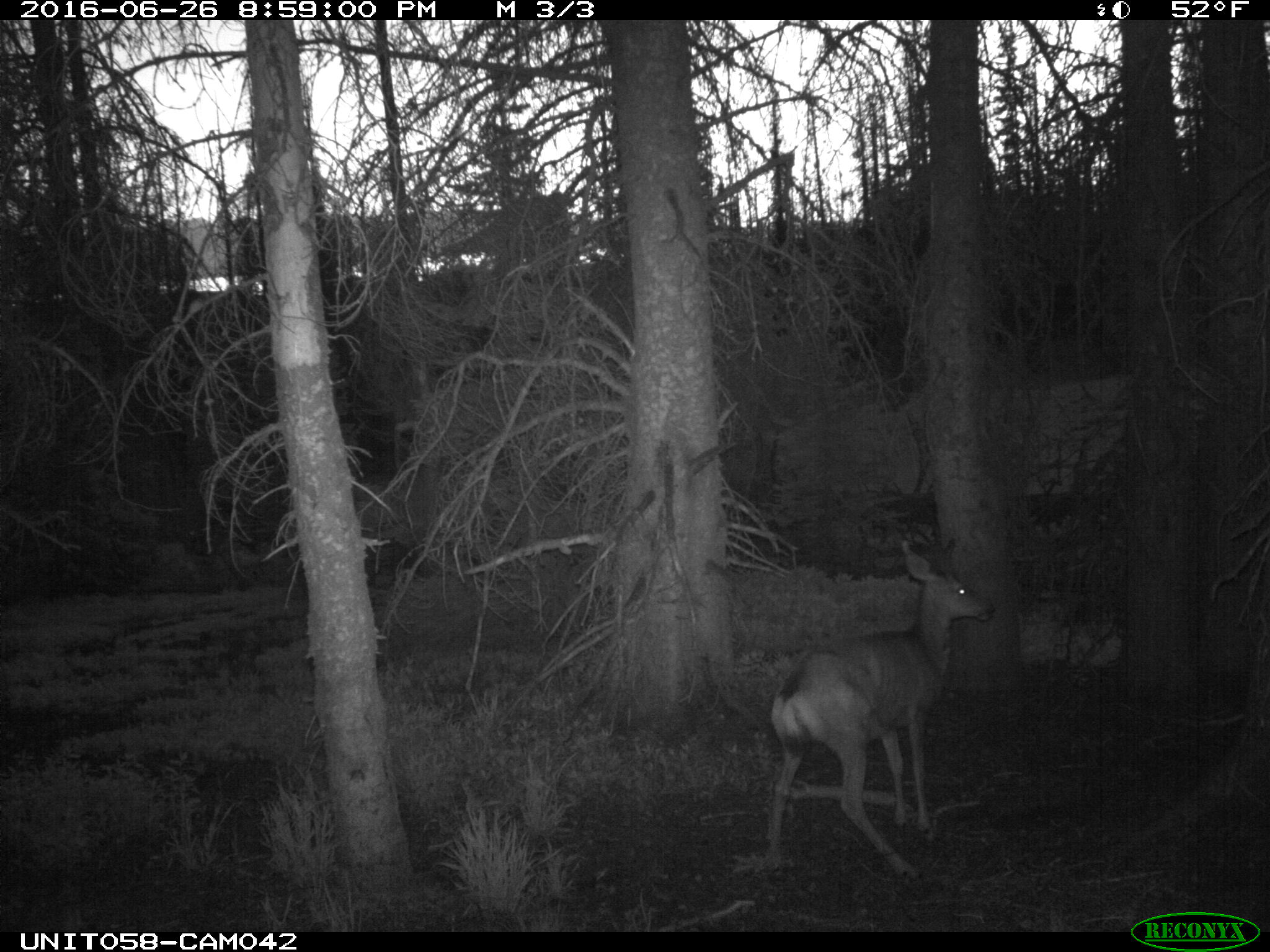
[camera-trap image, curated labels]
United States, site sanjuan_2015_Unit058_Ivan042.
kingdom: Animalia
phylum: Chordata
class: Mammalia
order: Artiodactyla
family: Cervidae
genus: Odocoileus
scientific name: Odocoileus hemionus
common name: mule deer